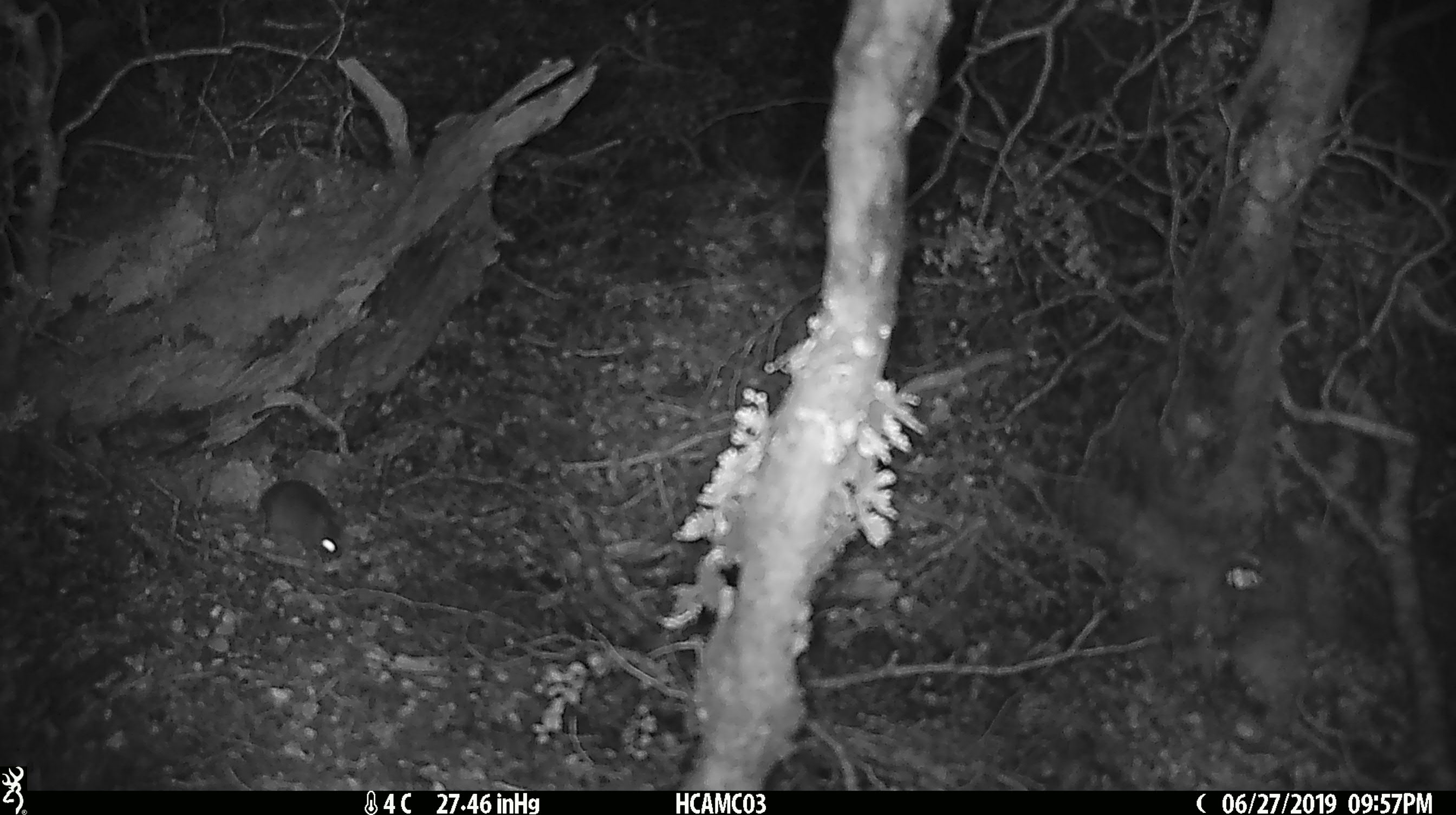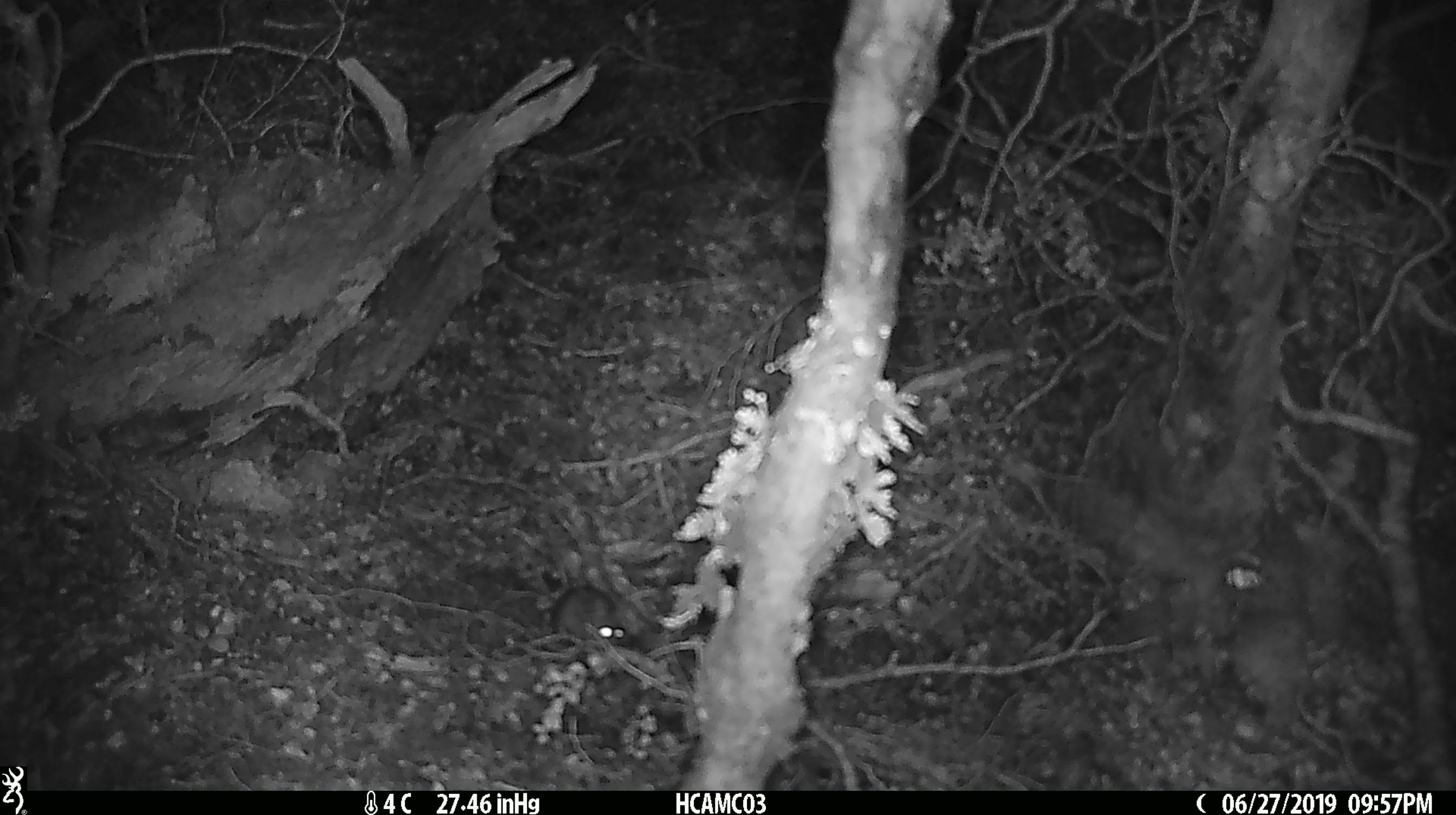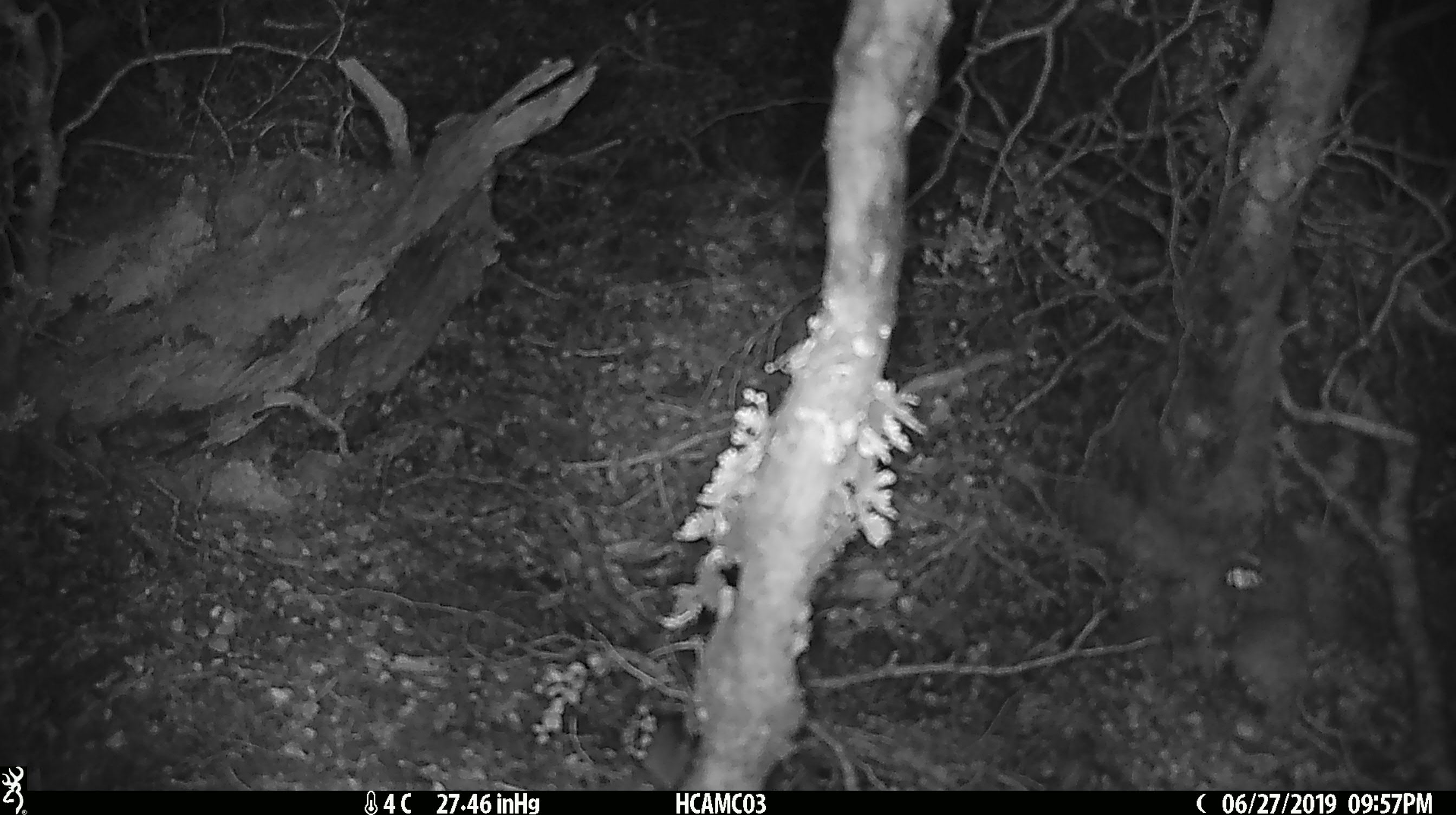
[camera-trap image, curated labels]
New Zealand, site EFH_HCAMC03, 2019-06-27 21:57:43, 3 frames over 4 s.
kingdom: Animalia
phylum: Chordata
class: Mammalia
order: Rodentia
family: Muridae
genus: Mus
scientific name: Mus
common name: mouse